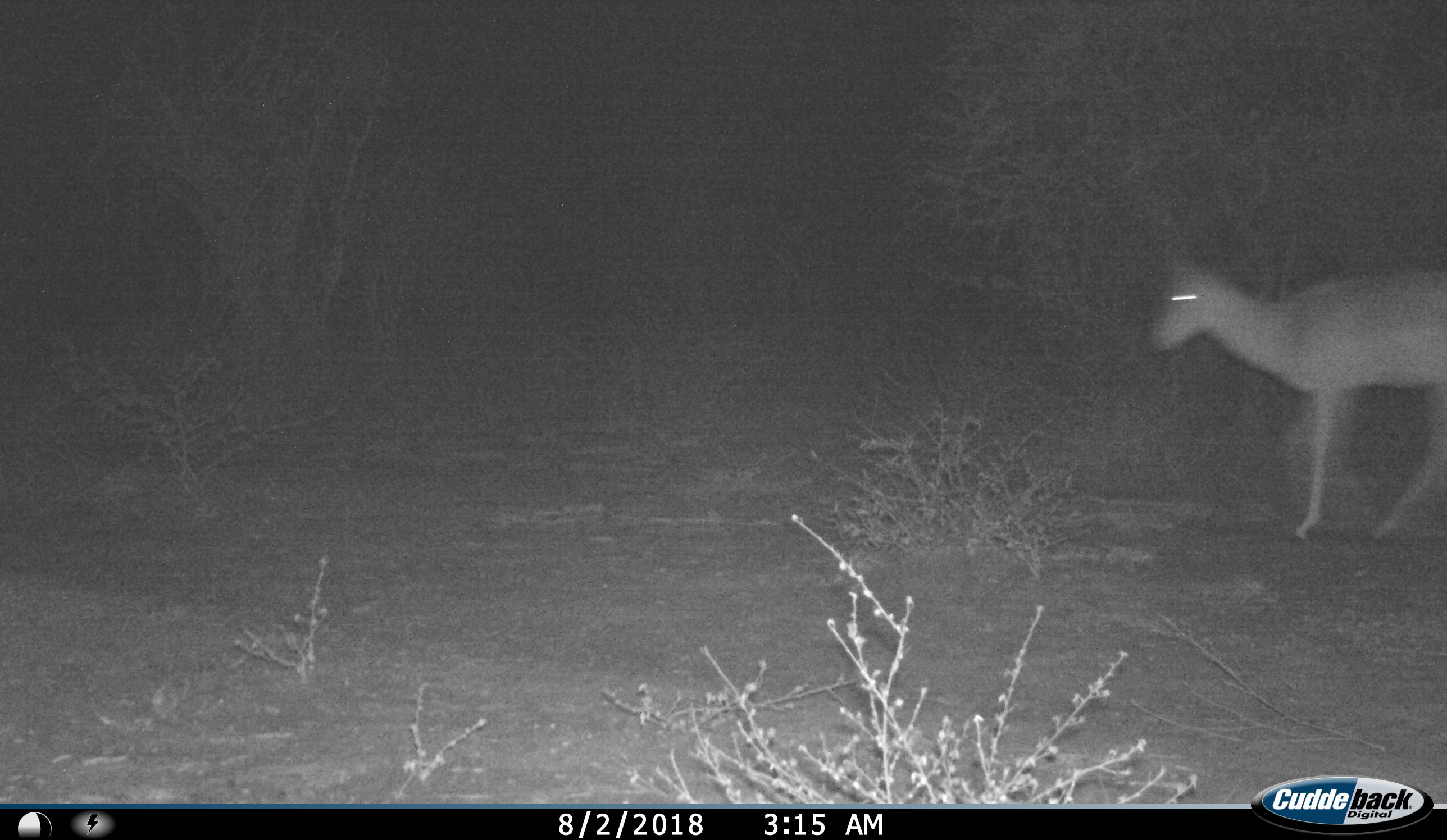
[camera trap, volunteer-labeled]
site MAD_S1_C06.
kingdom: Animalia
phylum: Chordata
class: Mammalia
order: Artiodactyla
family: Bovidae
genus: Aepyceros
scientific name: Aepyceros melampus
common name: impala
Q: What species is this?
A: Impala (Aepyceros melampus).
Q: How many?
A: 1.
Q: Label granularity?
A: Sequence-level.